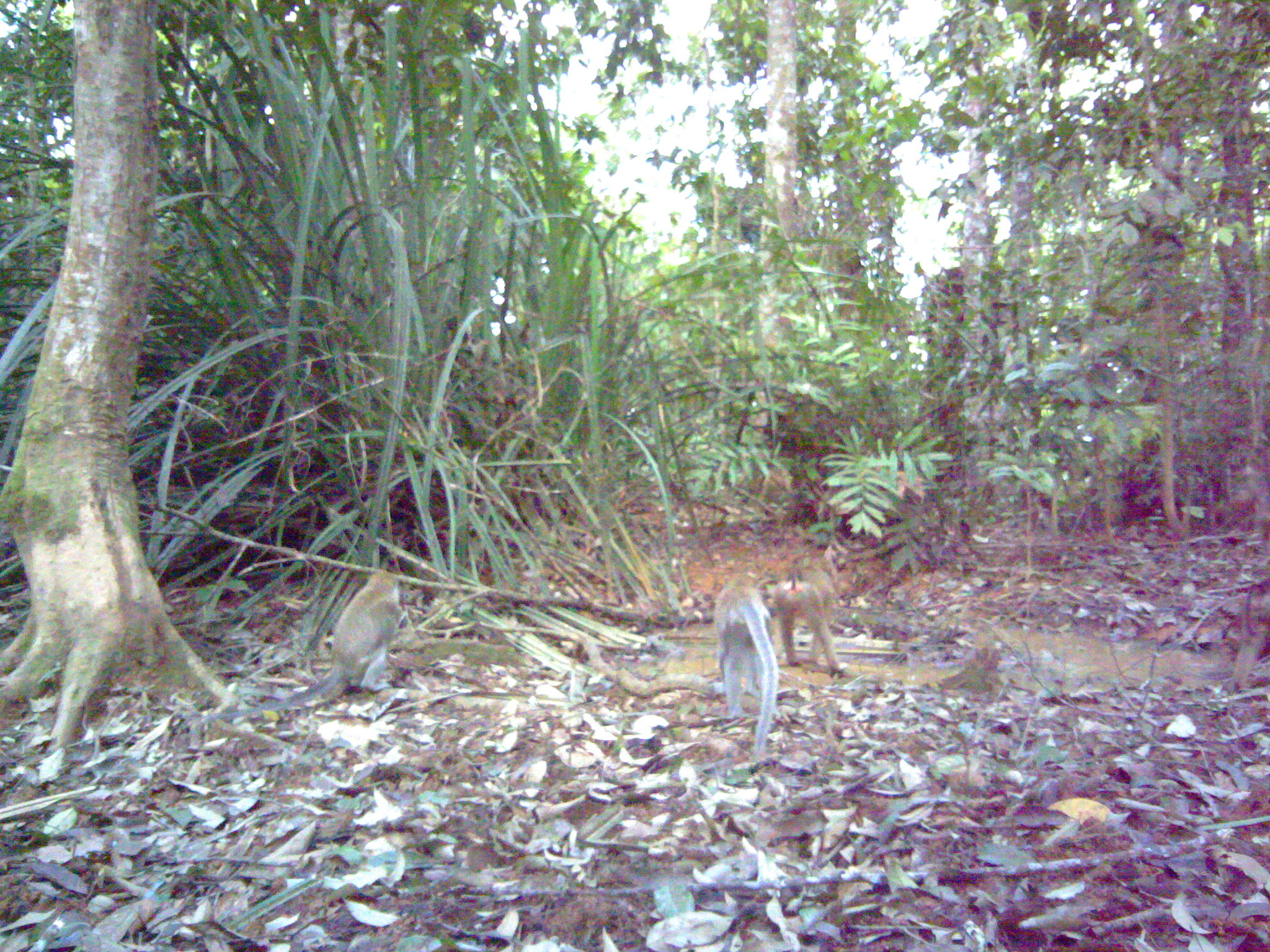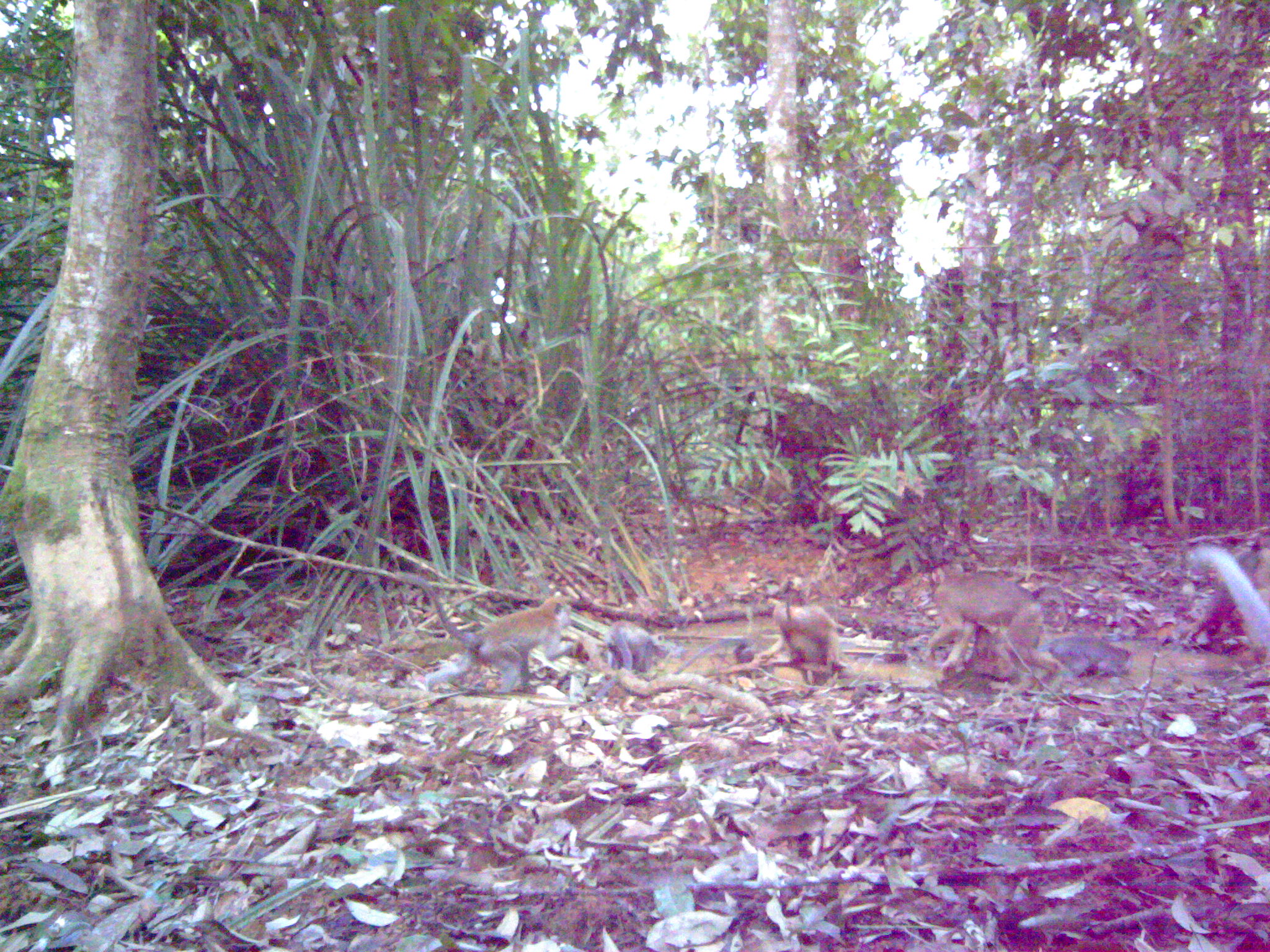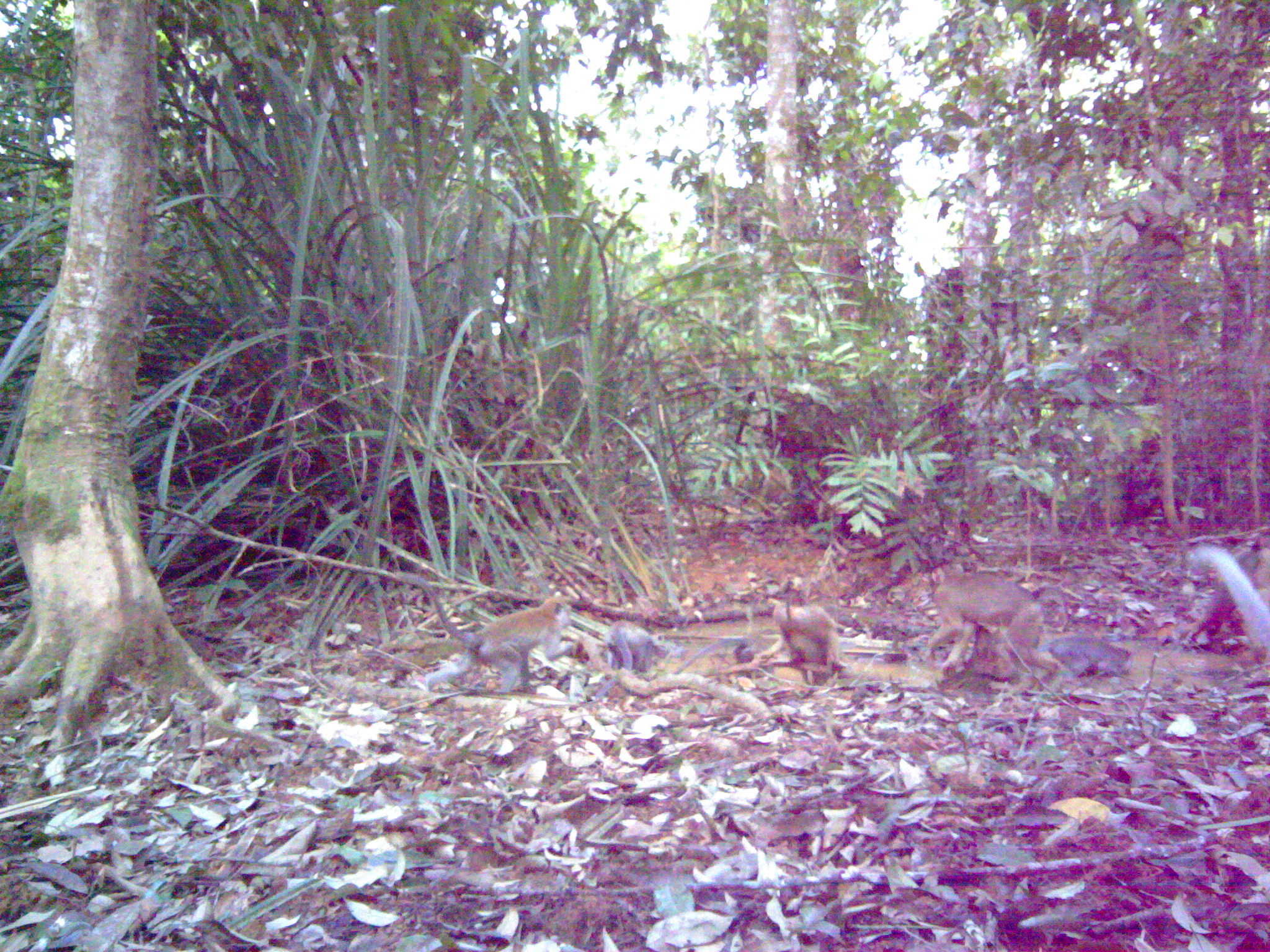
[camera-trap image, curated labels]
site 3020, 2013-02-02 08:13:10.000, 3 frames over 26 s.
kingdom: Animalia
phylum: Chordata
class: Mammalia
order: Primates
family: Cercopithecidae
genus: Macaca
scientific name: Macaca nemestrina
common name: southern pig-tailed macaque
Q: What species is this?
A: Macaca nemestrina (southern pig-tailed macaque).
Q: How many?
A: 3.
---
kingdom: Animalia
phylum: Chordata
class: Mammalia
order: Primates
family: Cercopithecidae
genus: Macaca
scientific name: Macaca fascicularis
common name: crab-eating macaque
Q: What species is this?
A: Macaca fascicularis (crab-eating macaque).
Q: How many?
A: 2.